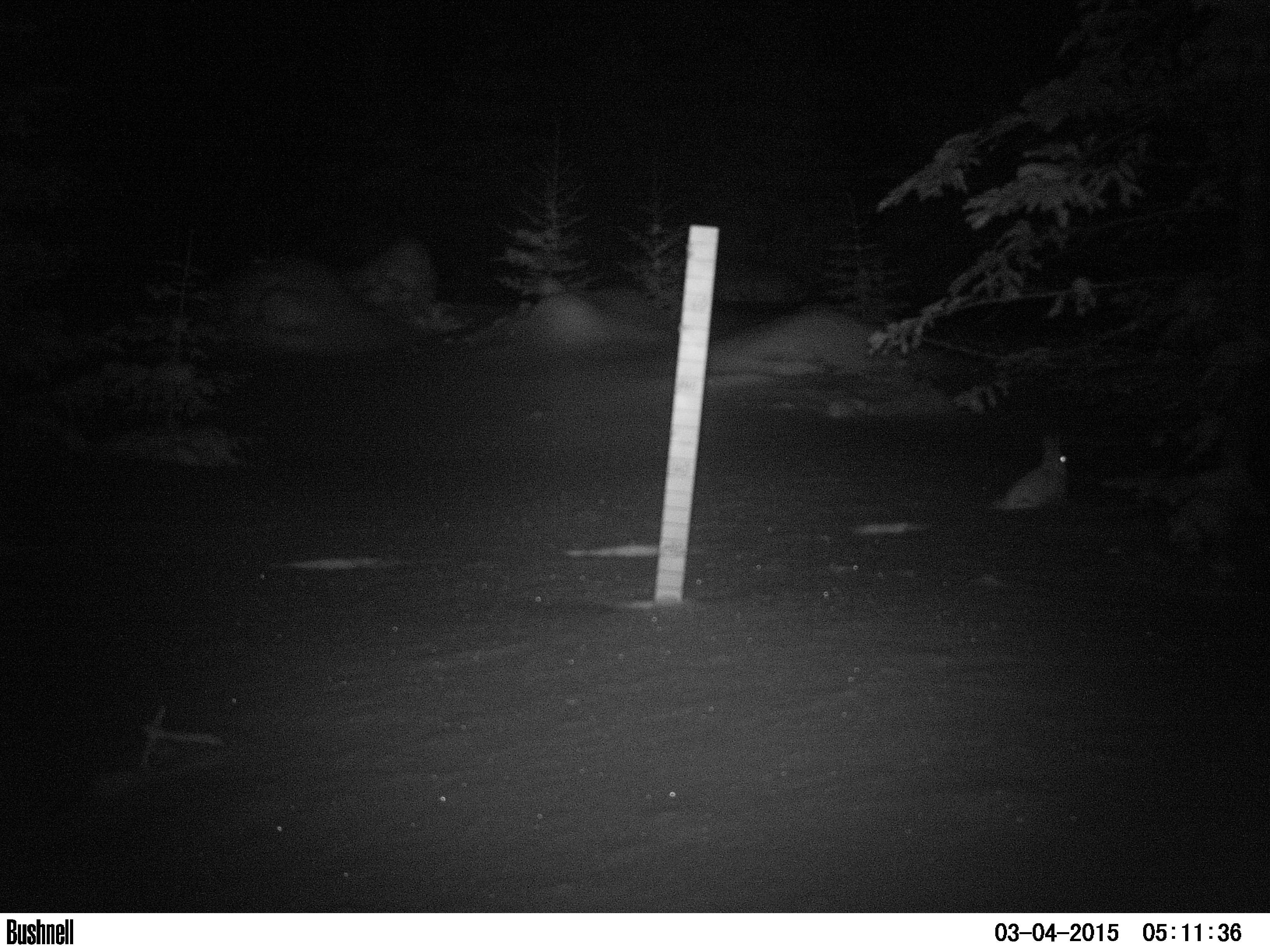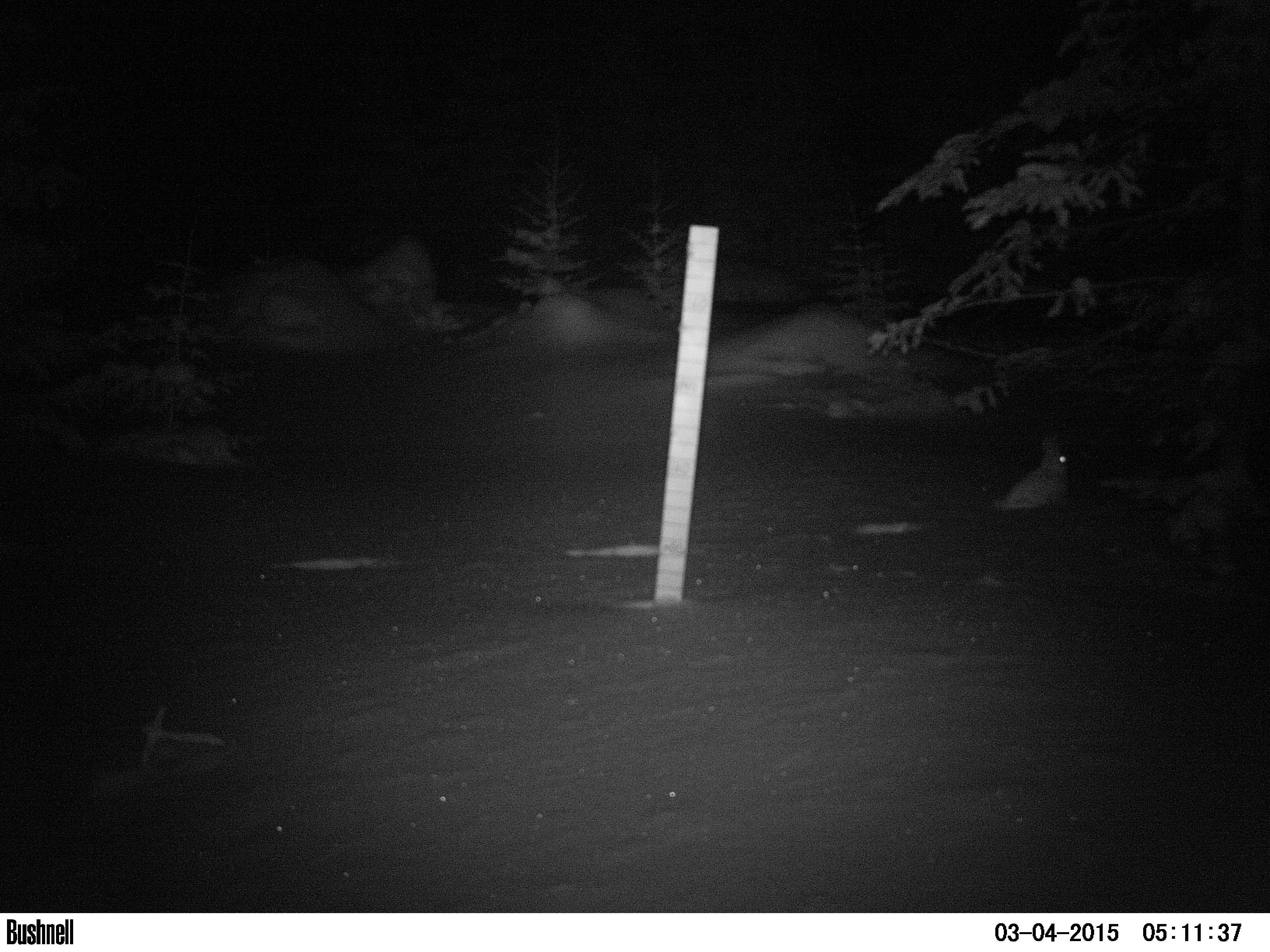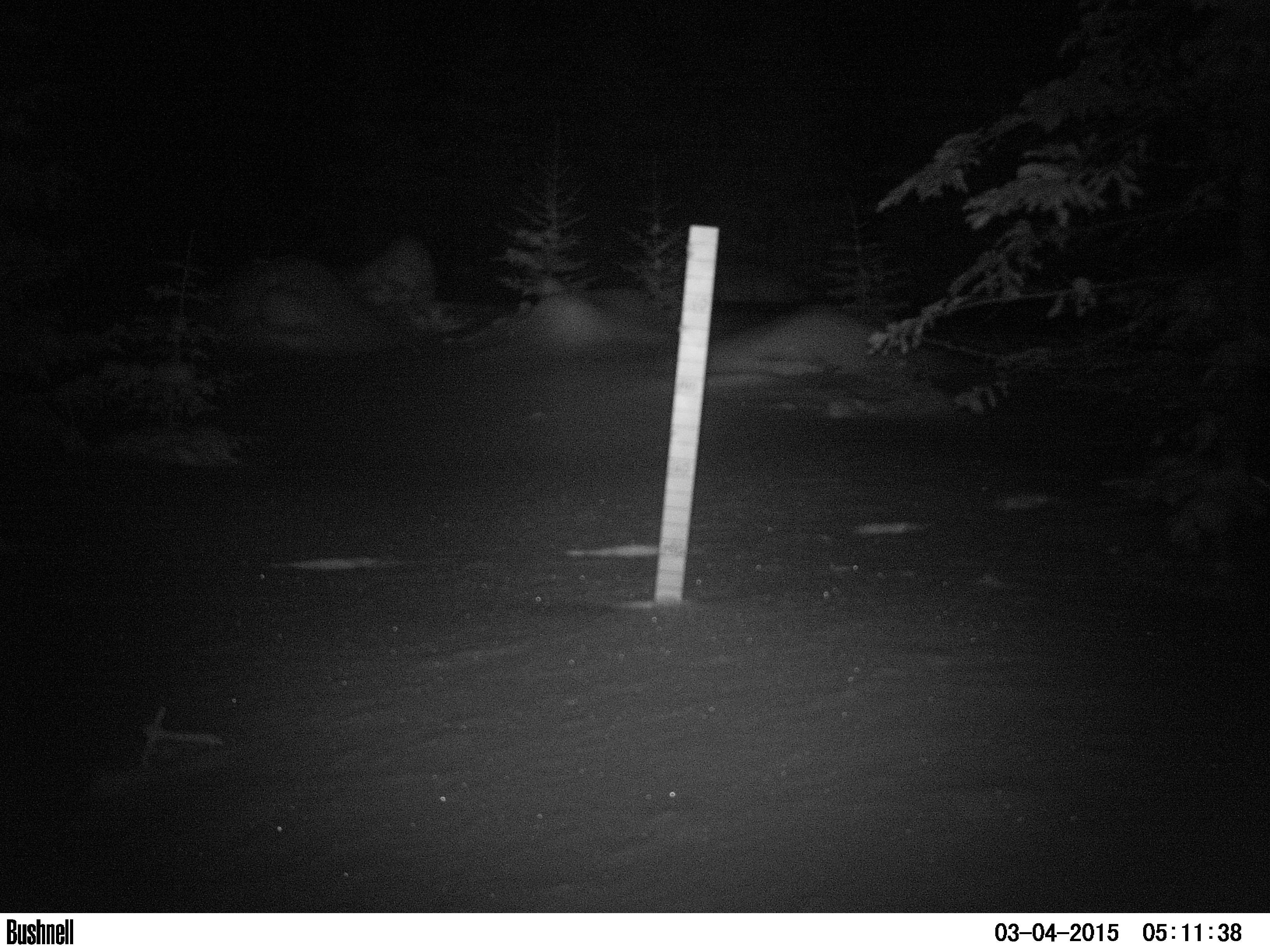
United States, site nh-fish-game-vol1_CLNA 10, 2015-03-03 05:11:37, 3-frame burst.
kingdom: Animalia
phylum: Chordata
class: Mammalia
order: Lagomorpha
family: Leporidae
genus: Lepus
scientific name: Lepus americanus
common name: snowshoe hare